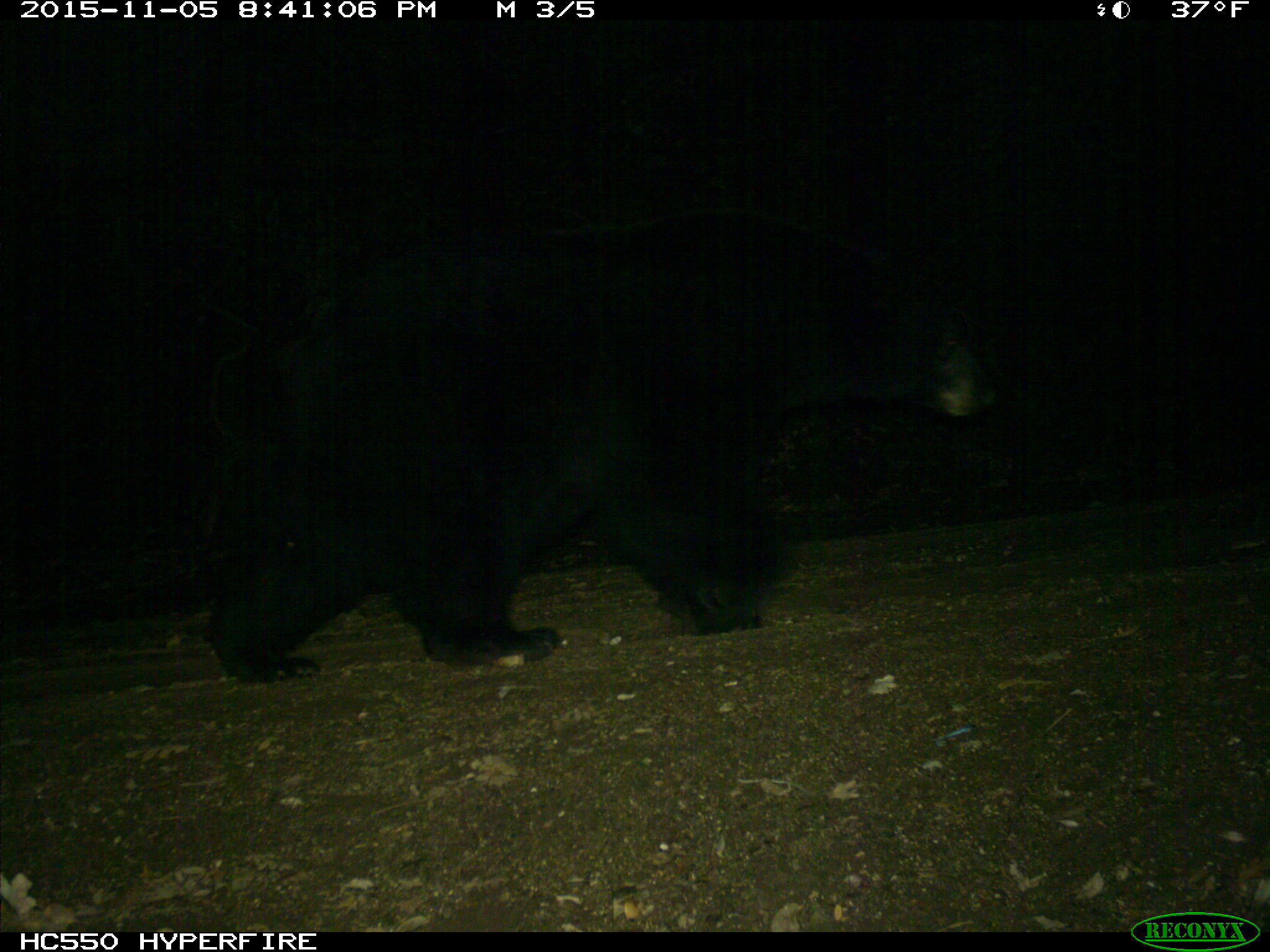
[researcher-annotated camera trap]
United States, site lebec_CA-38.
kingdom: Animalia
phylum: Chordata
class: Mammalia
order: Carnivora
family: Ursidae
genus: Ursus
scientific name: Ursus americanus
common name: american black bear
Ursus americanus (american black bear).